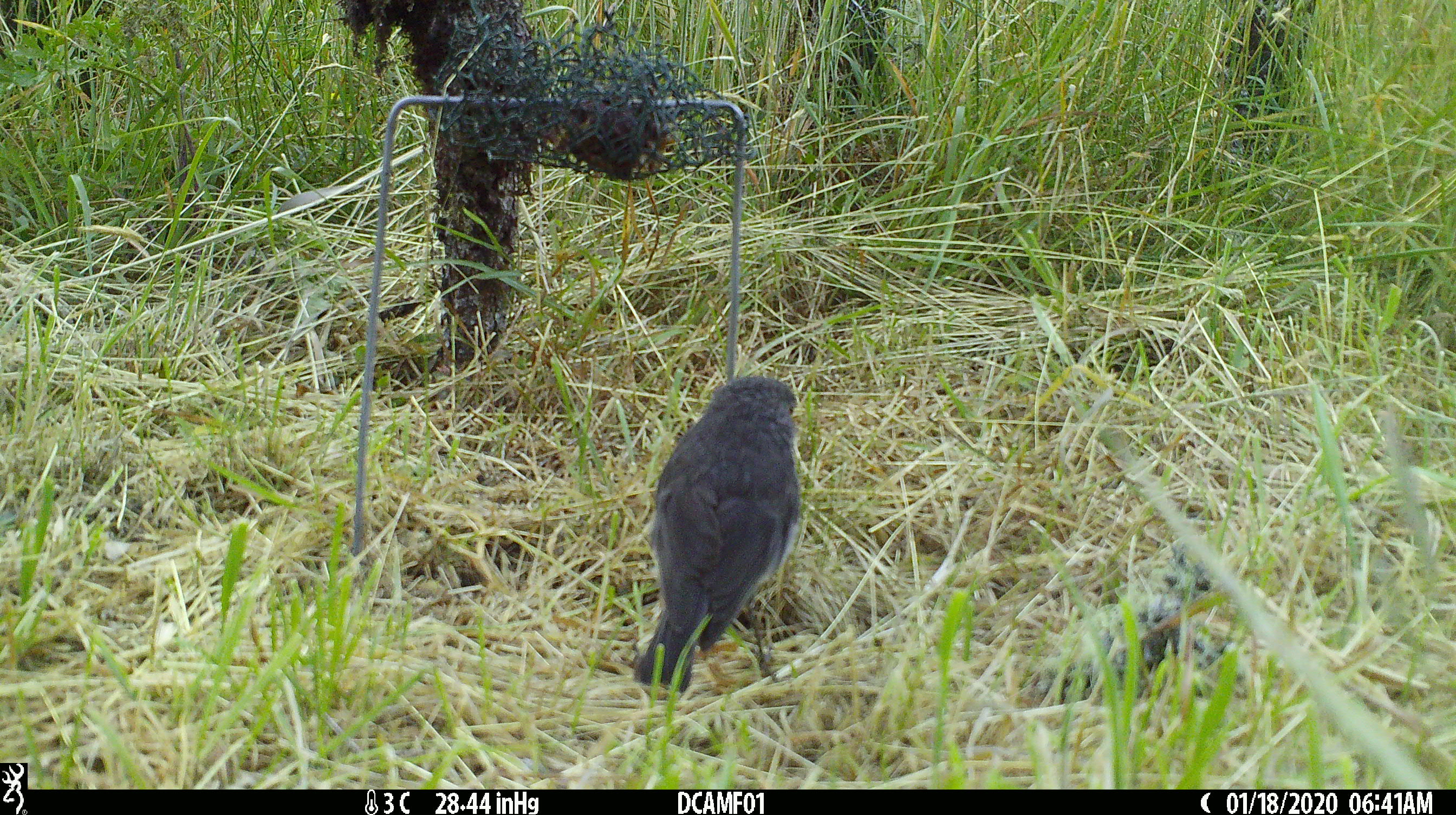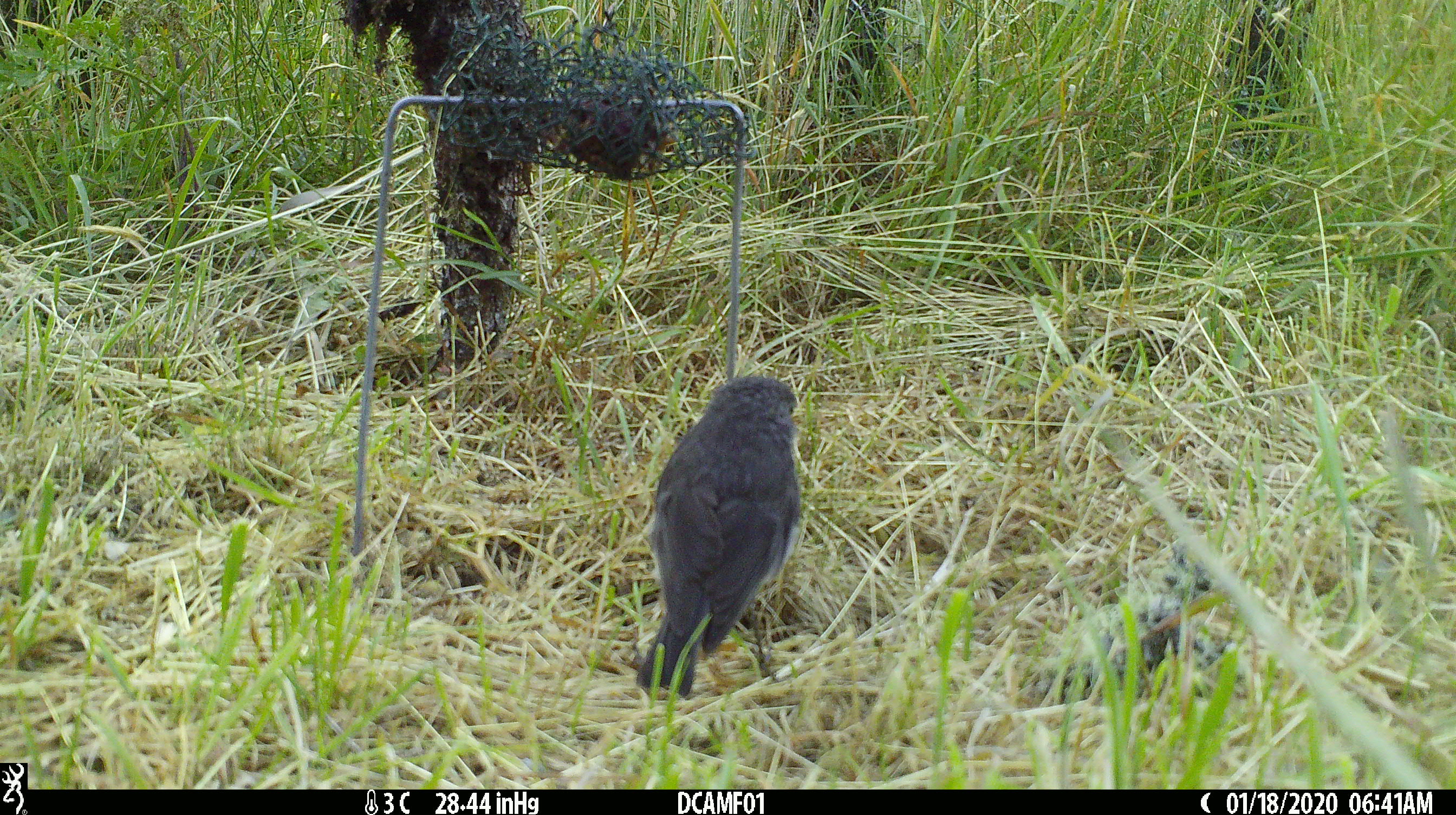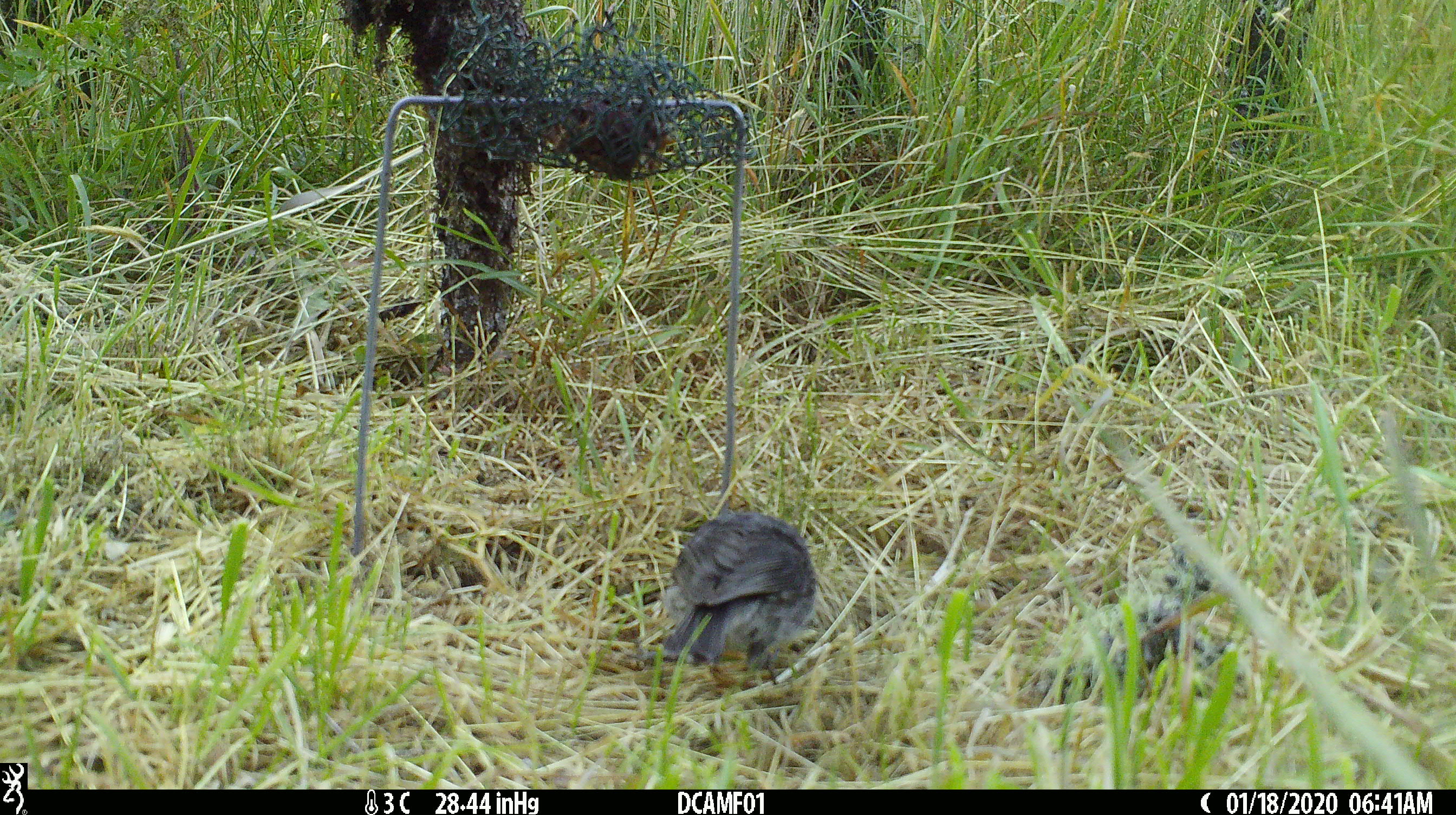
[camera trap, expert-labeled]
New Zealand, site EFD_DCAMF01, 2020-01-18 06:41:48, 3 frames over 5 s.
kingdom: Animalia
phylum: Chordata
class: Aves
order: Passeriformes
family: Petroicidae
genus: Petroica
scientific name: Petroica australis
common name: new zealand robin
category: robin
Robin (new zealand robin) (Petroica australis).